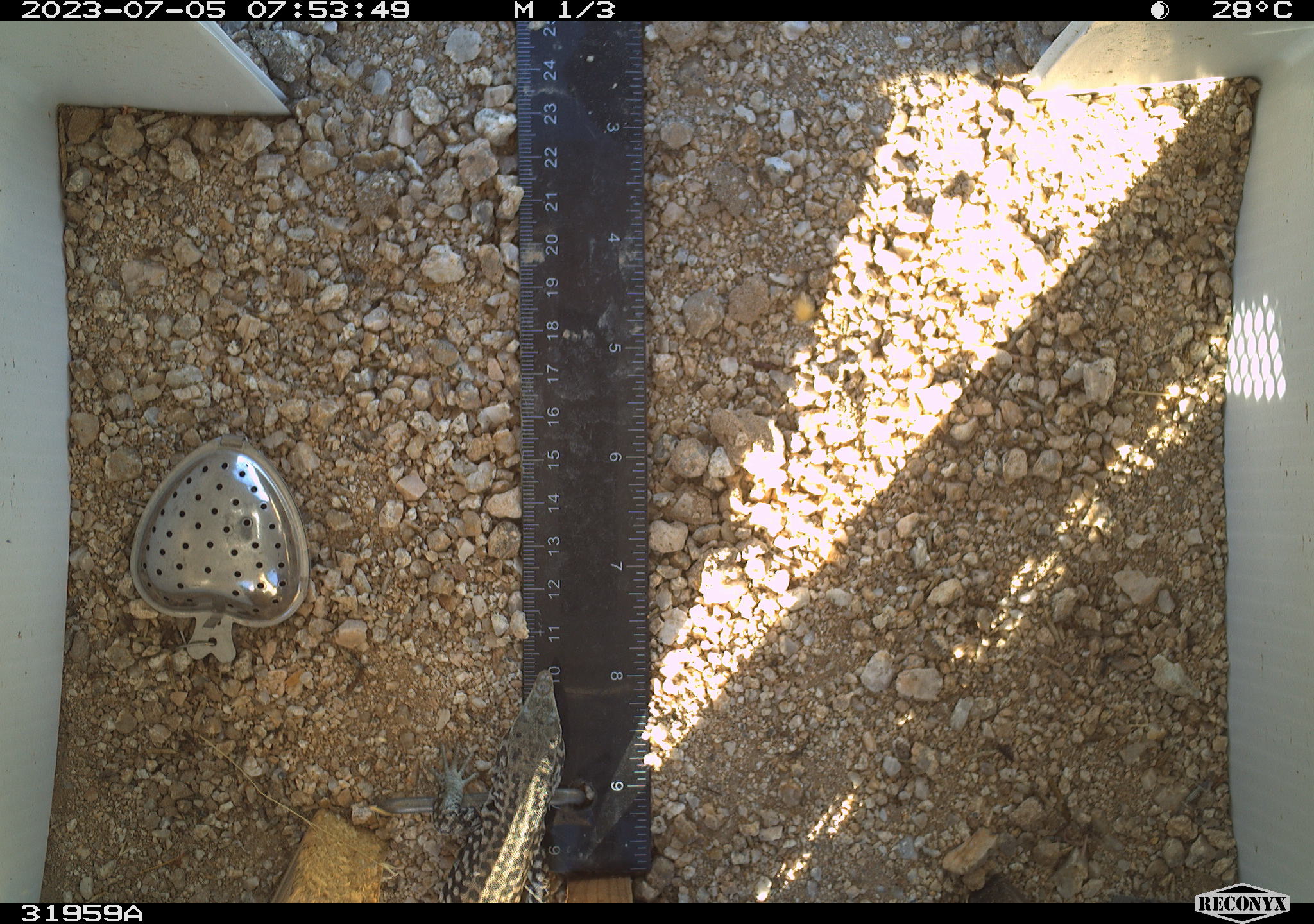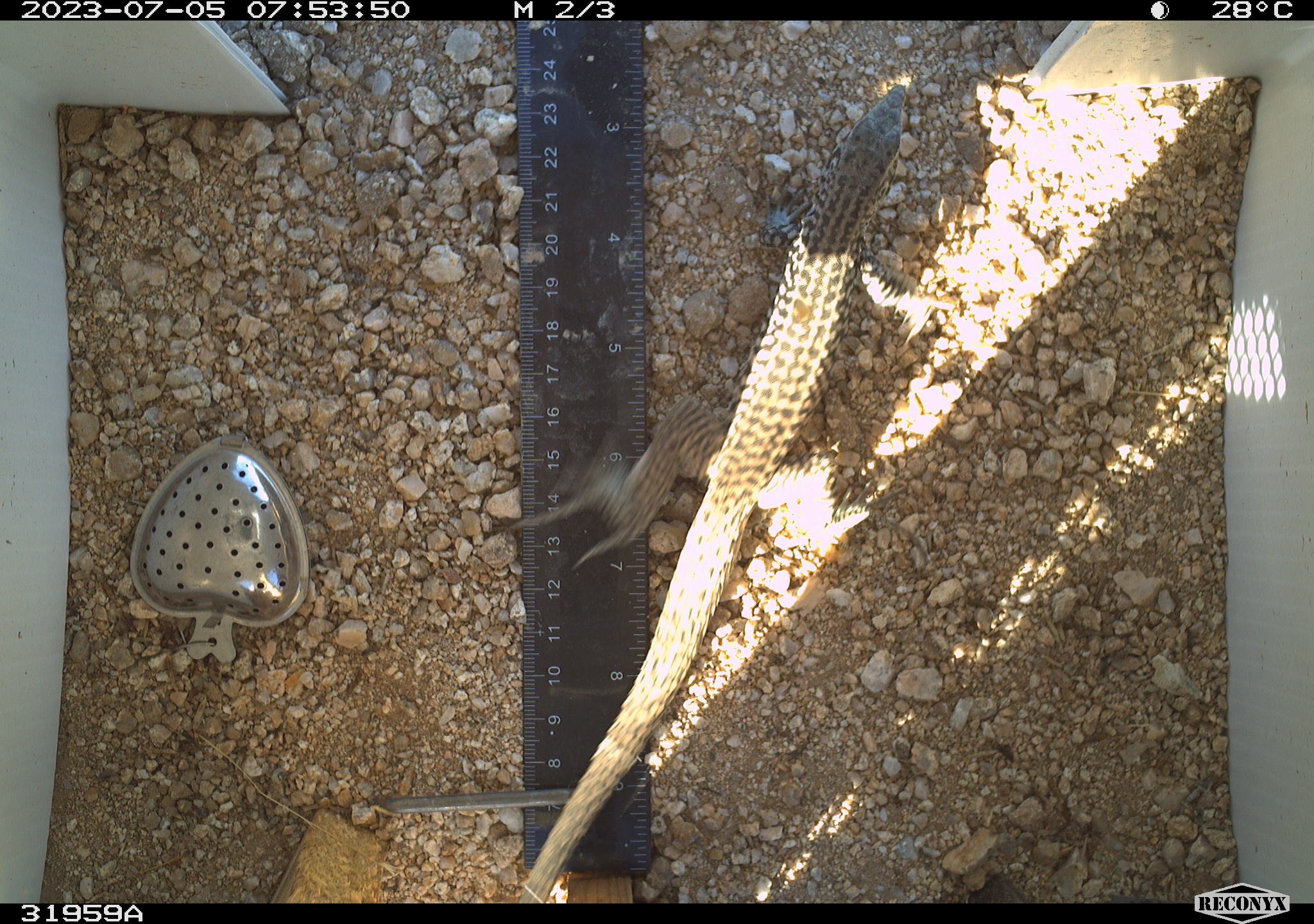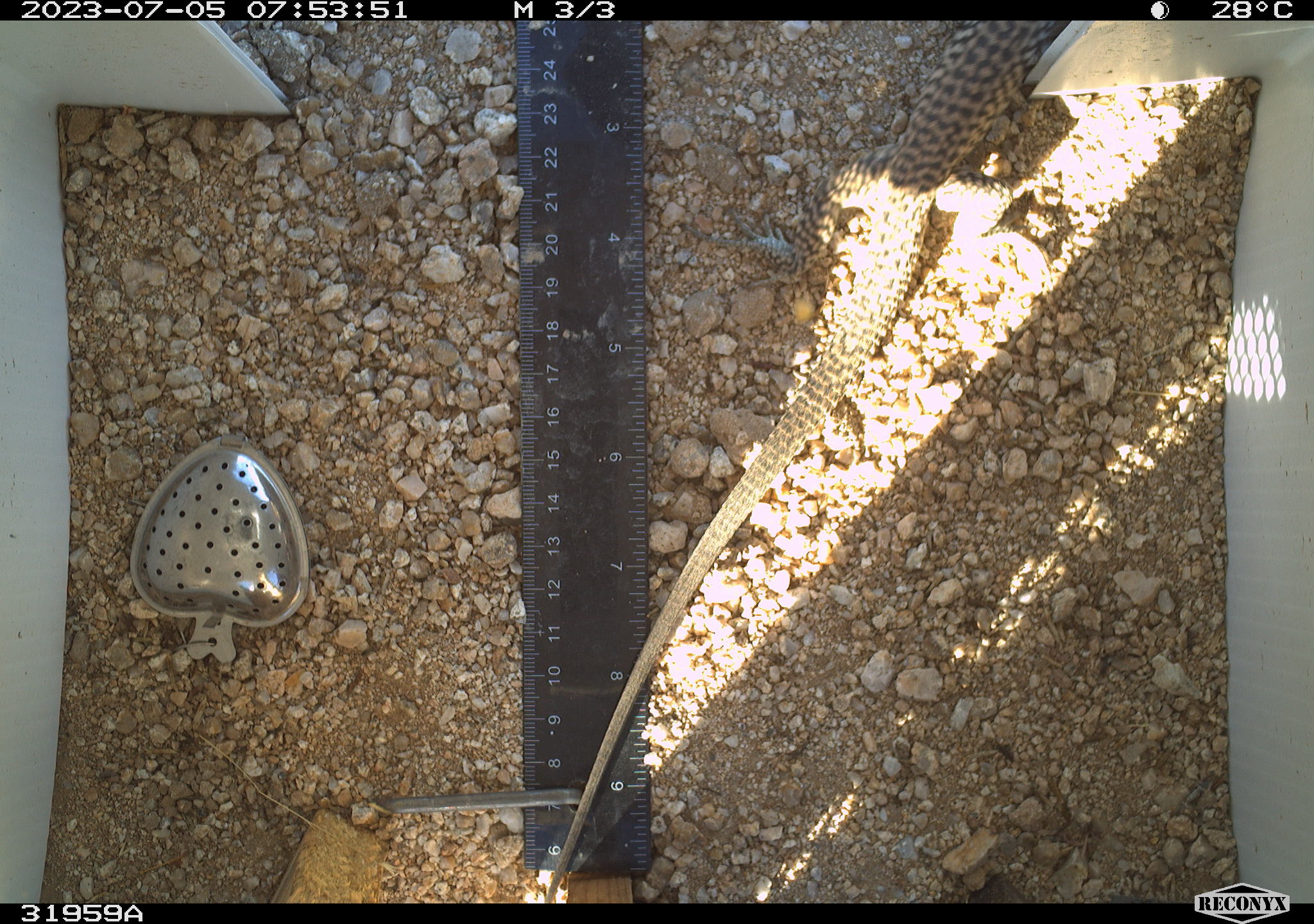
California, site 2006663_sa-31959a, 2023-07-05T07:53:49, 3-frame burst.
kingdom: Animalia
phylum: Chordata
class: Reptilia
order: Squamata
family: Teiidae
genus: Aspidoscelis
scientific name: Aspidoscelis tigris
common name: western whiptail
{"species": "western whiptail (Aspidoscelis tigris)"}